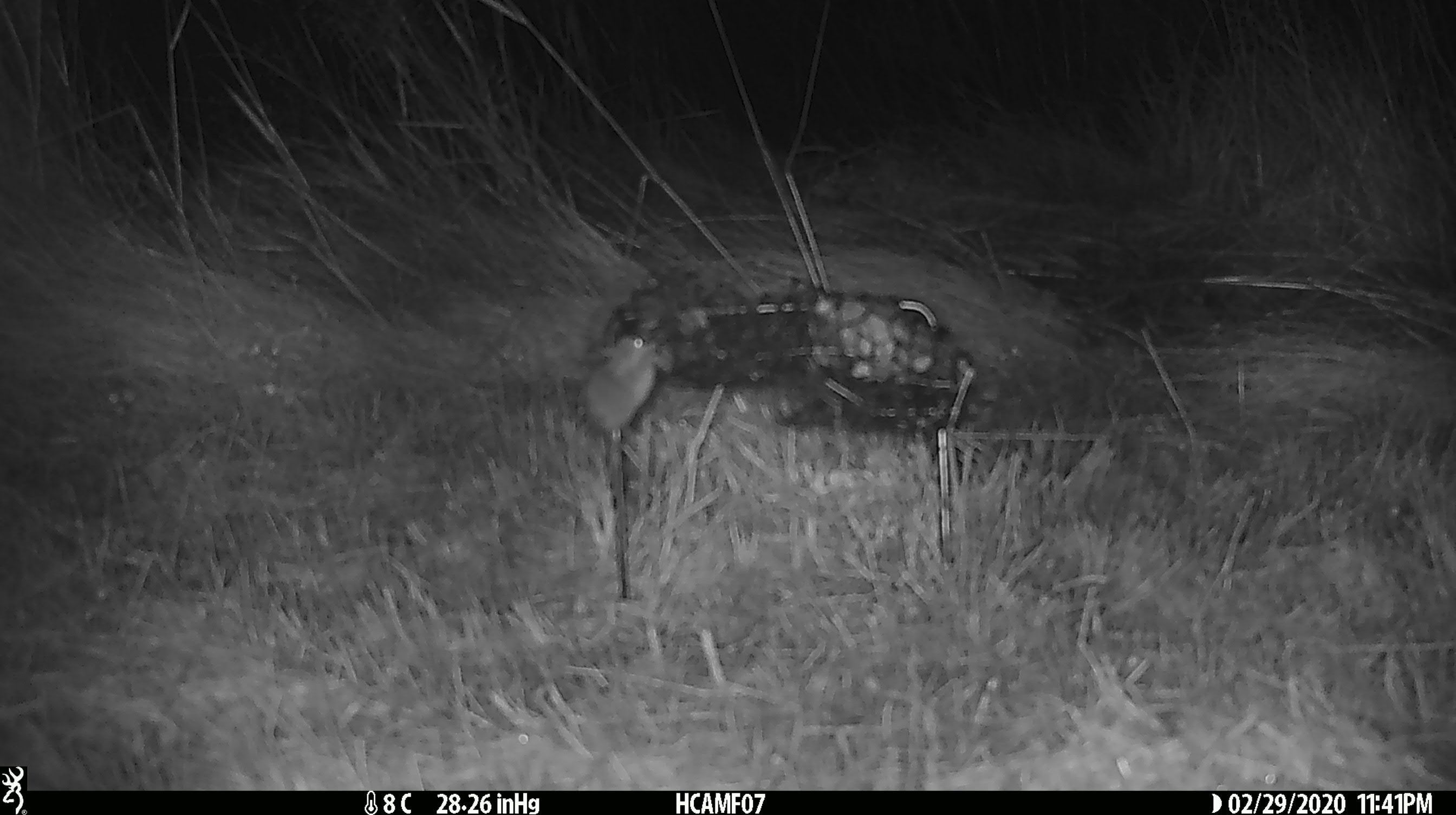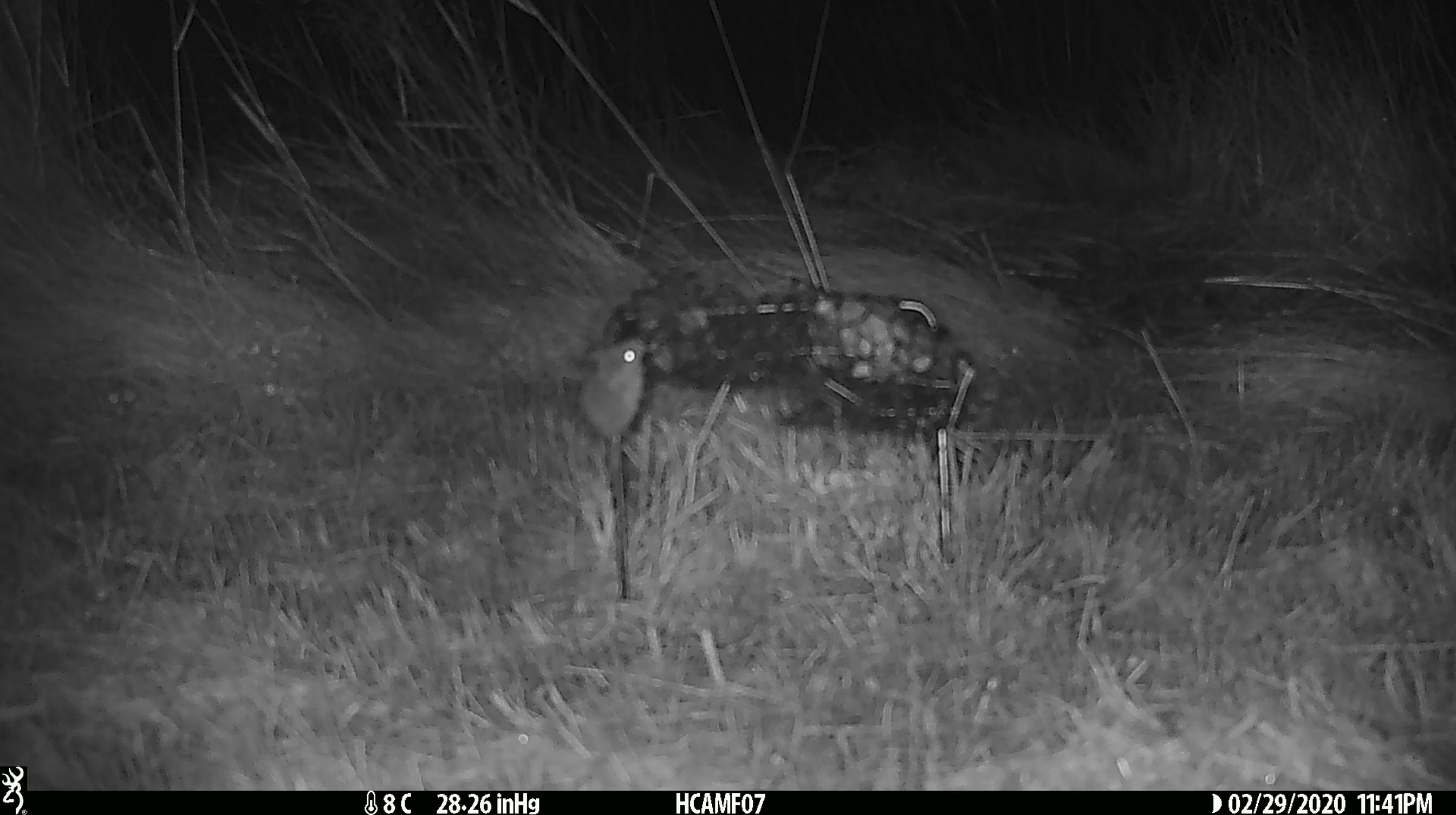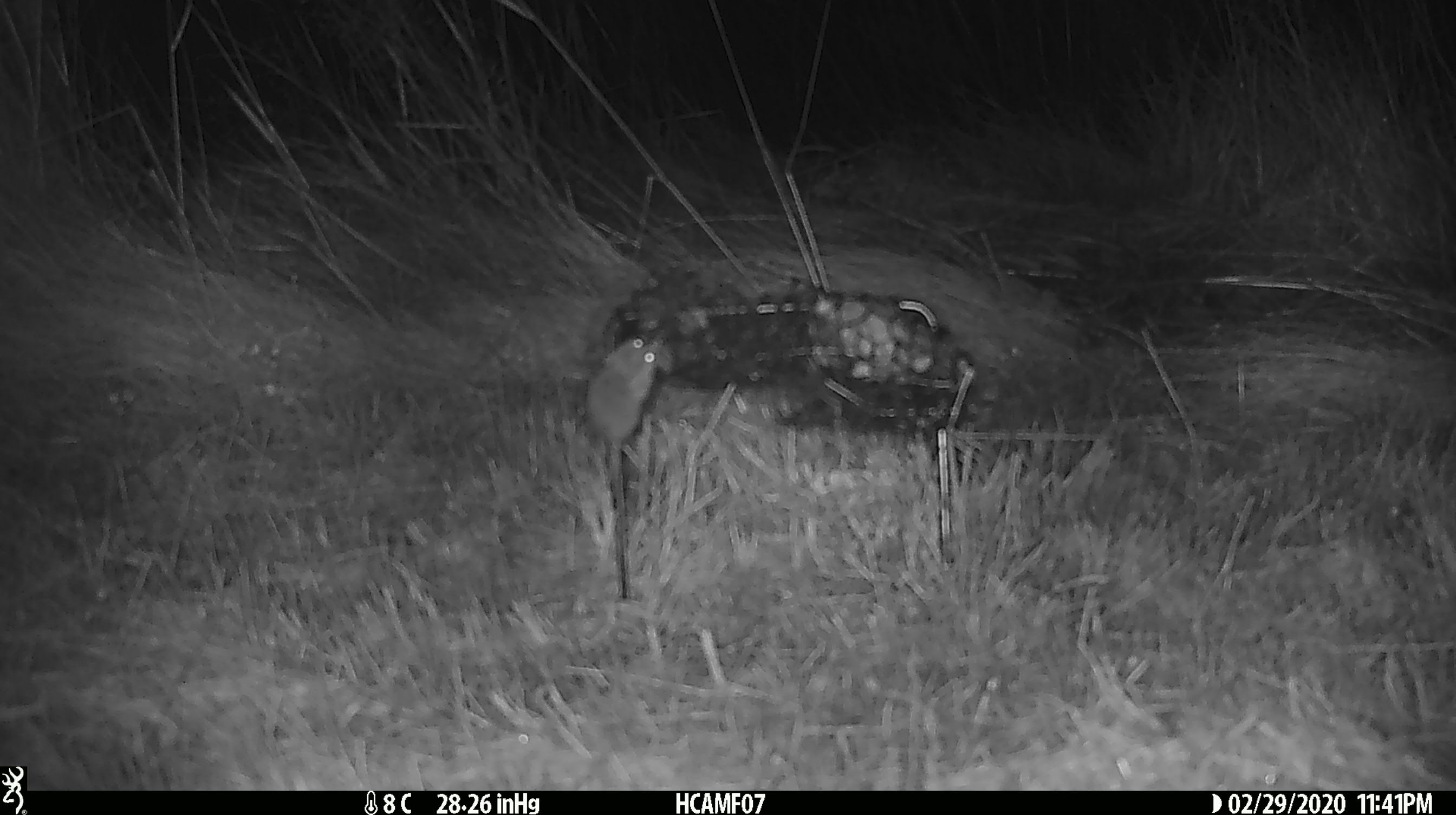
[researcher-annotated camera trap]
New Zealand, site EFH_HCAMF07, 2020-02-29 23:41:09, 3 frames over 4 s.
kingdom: Animalia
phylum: Chordata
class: Mammalia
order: Rodentia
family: Muridae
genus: Mus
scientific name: Mus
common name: mouse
Mouse (Mus).